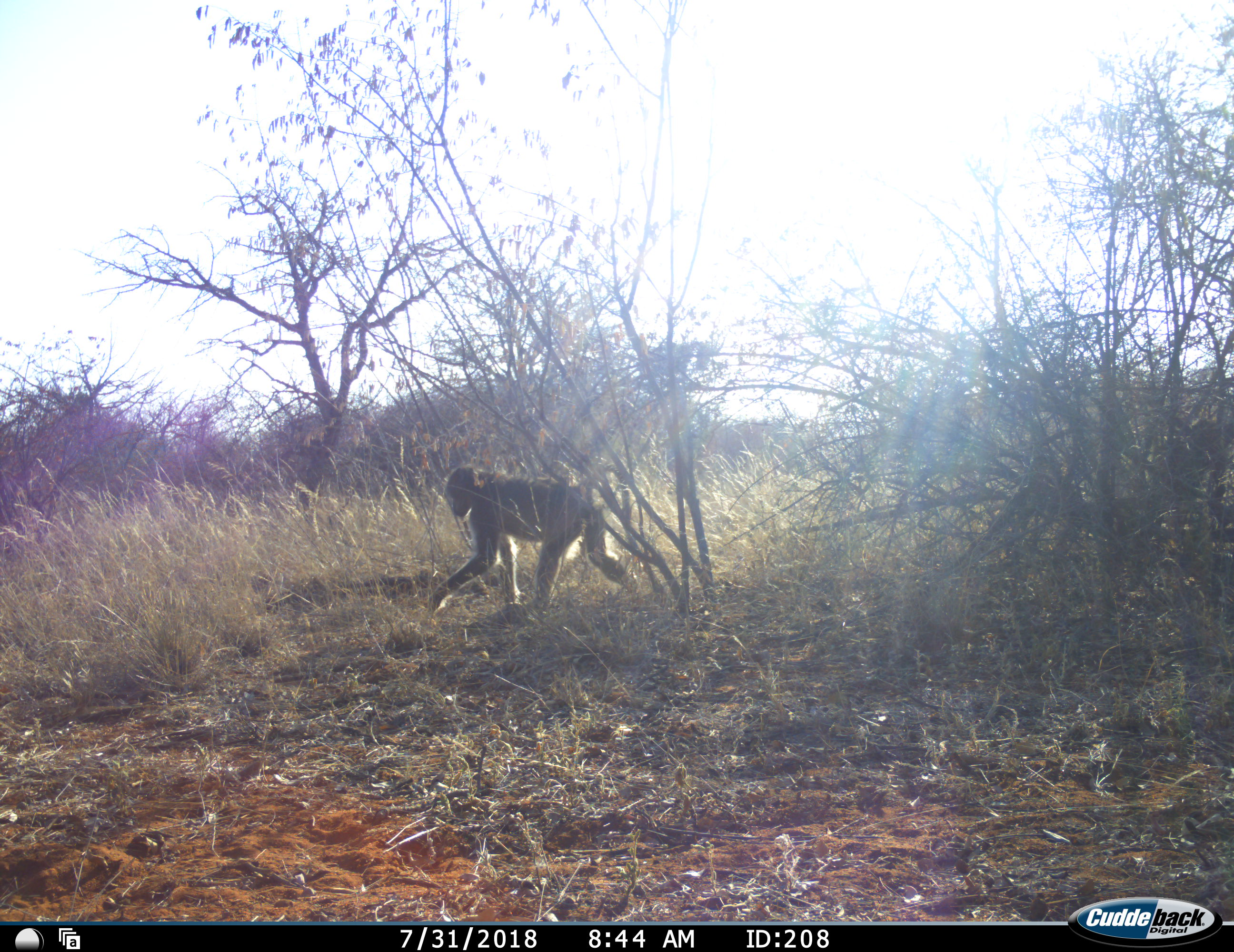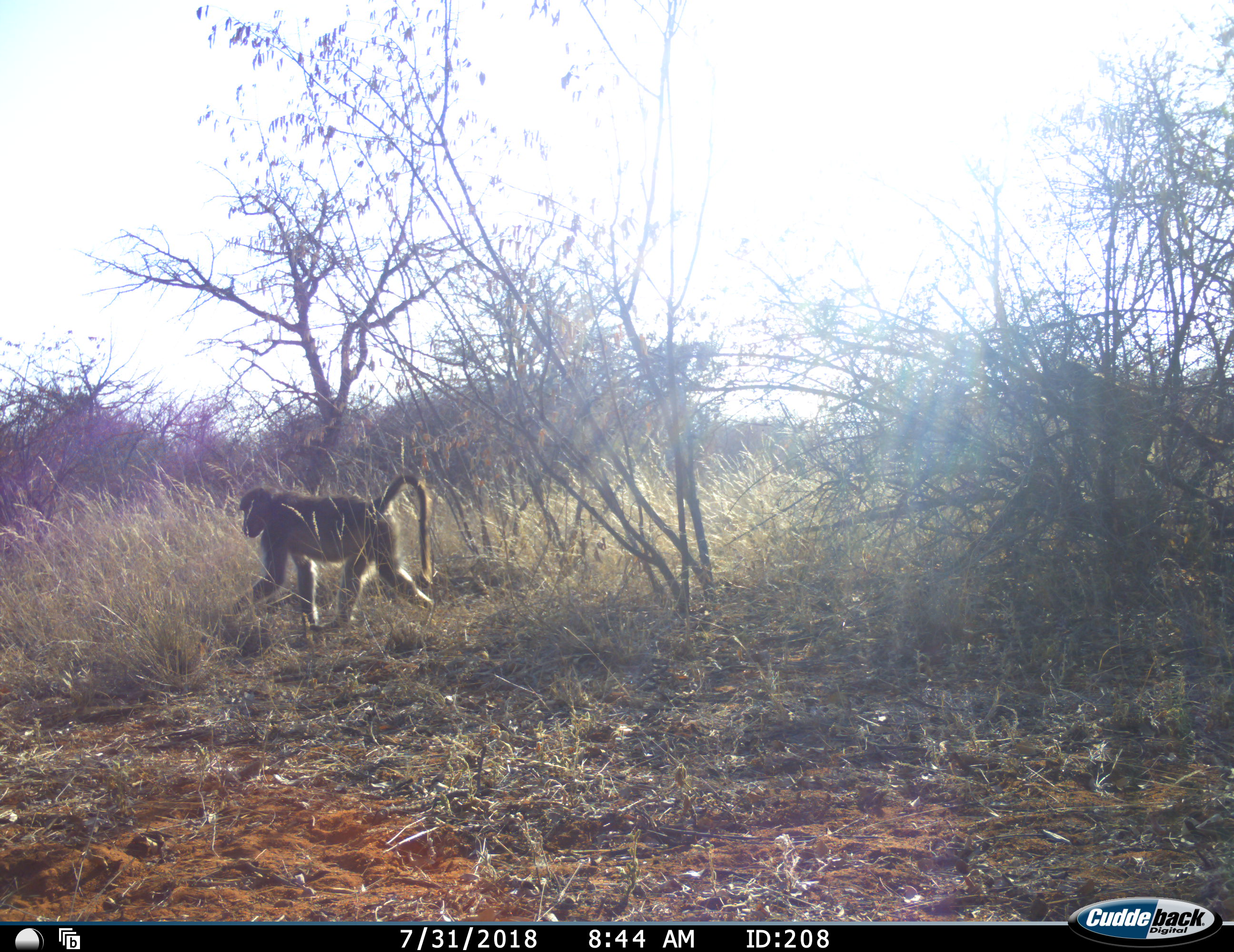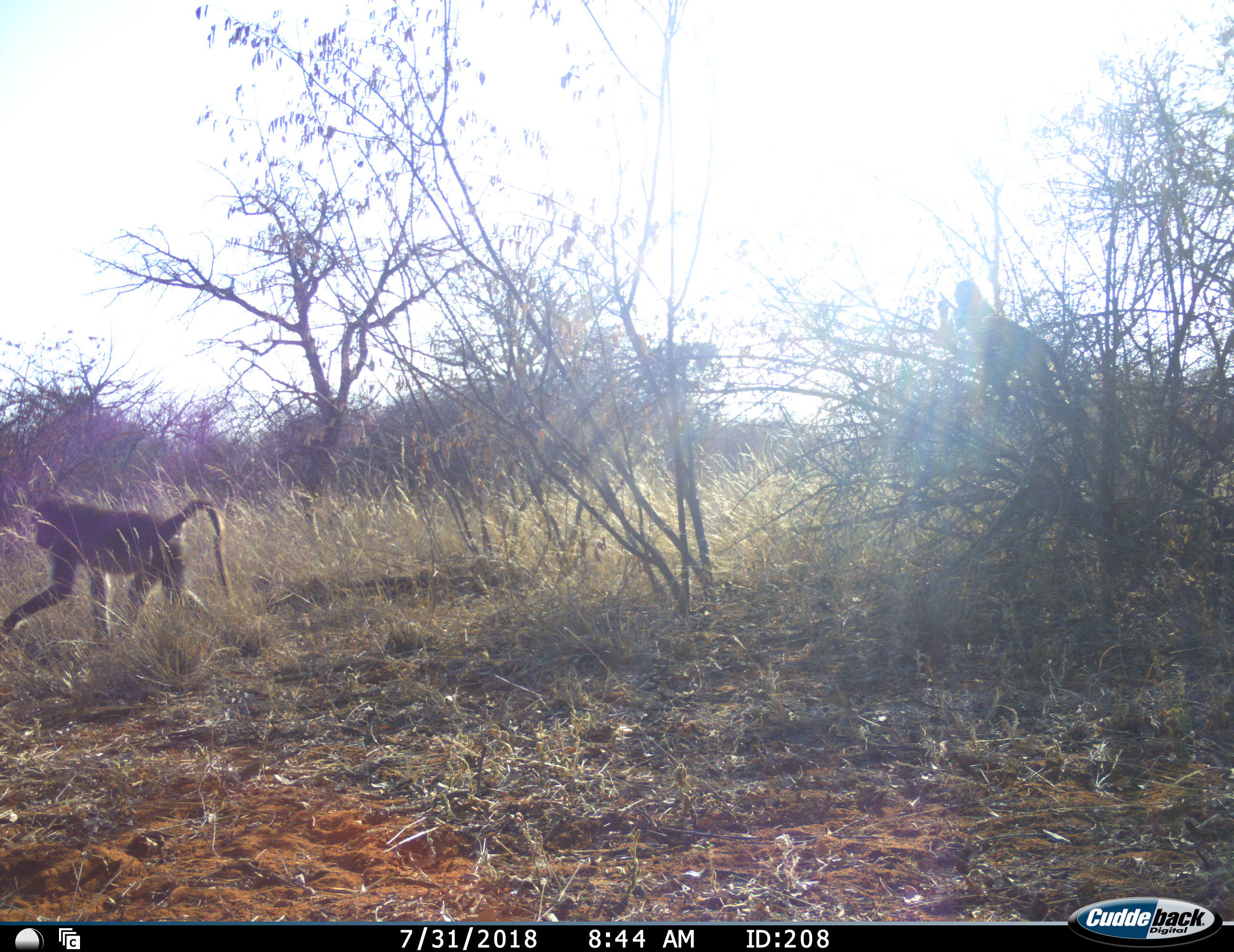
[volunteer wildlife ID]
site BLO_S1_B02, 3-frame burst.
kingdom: Animalia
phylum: Chordata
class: Mammalia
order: Primates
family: Cercopithecidae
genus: Papio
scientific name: Papio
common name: baboon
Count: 2.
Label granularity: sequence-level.